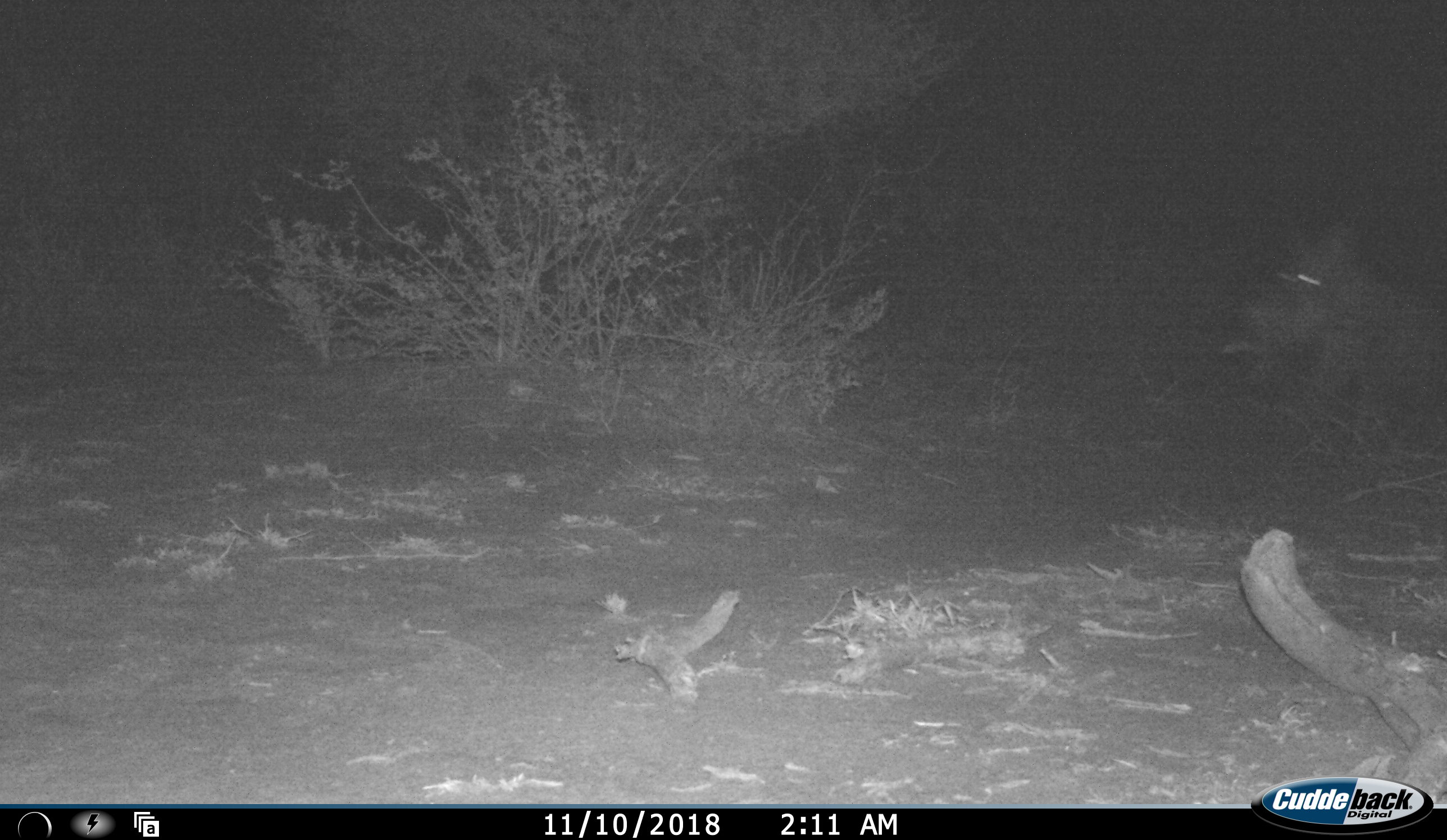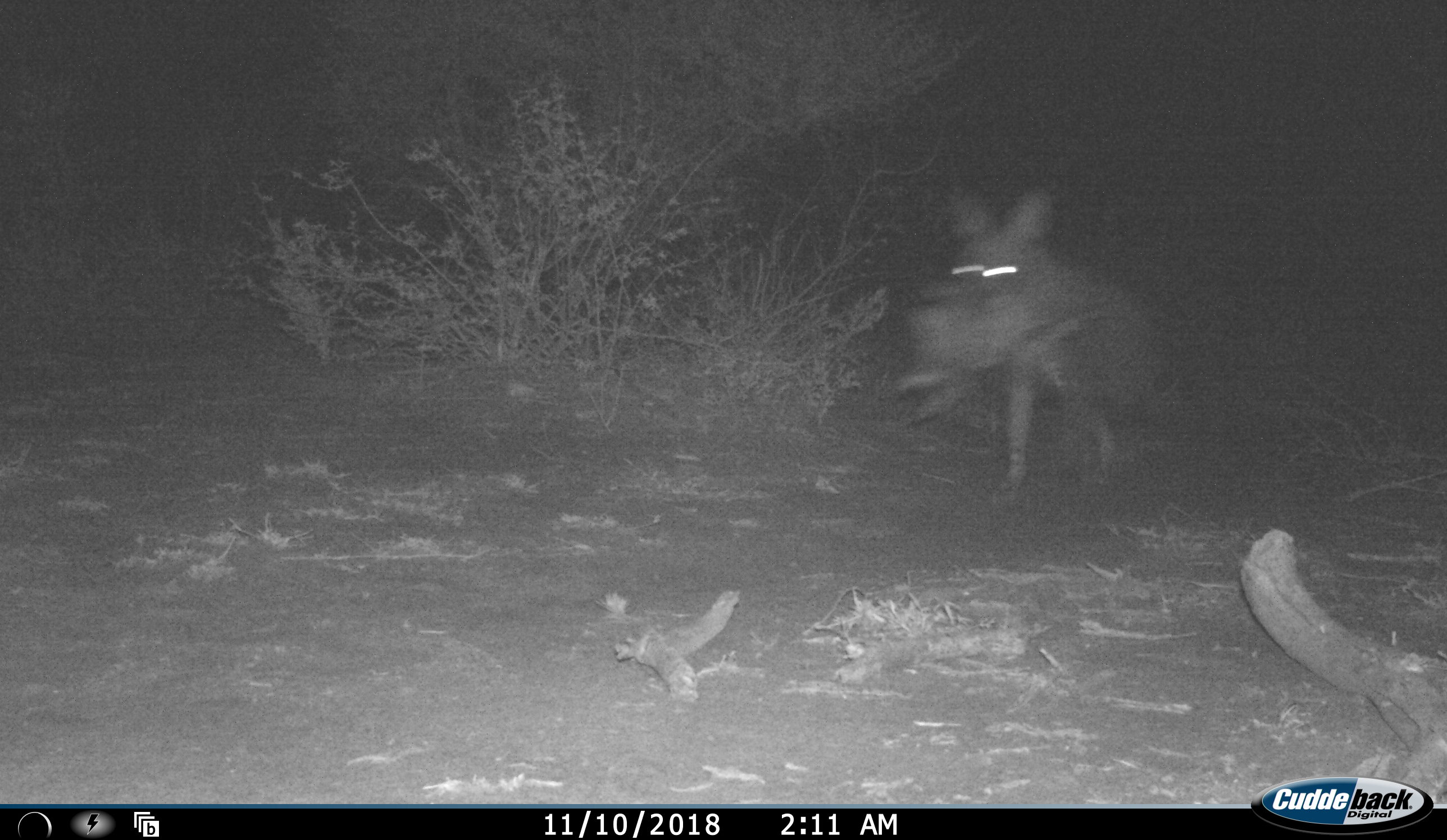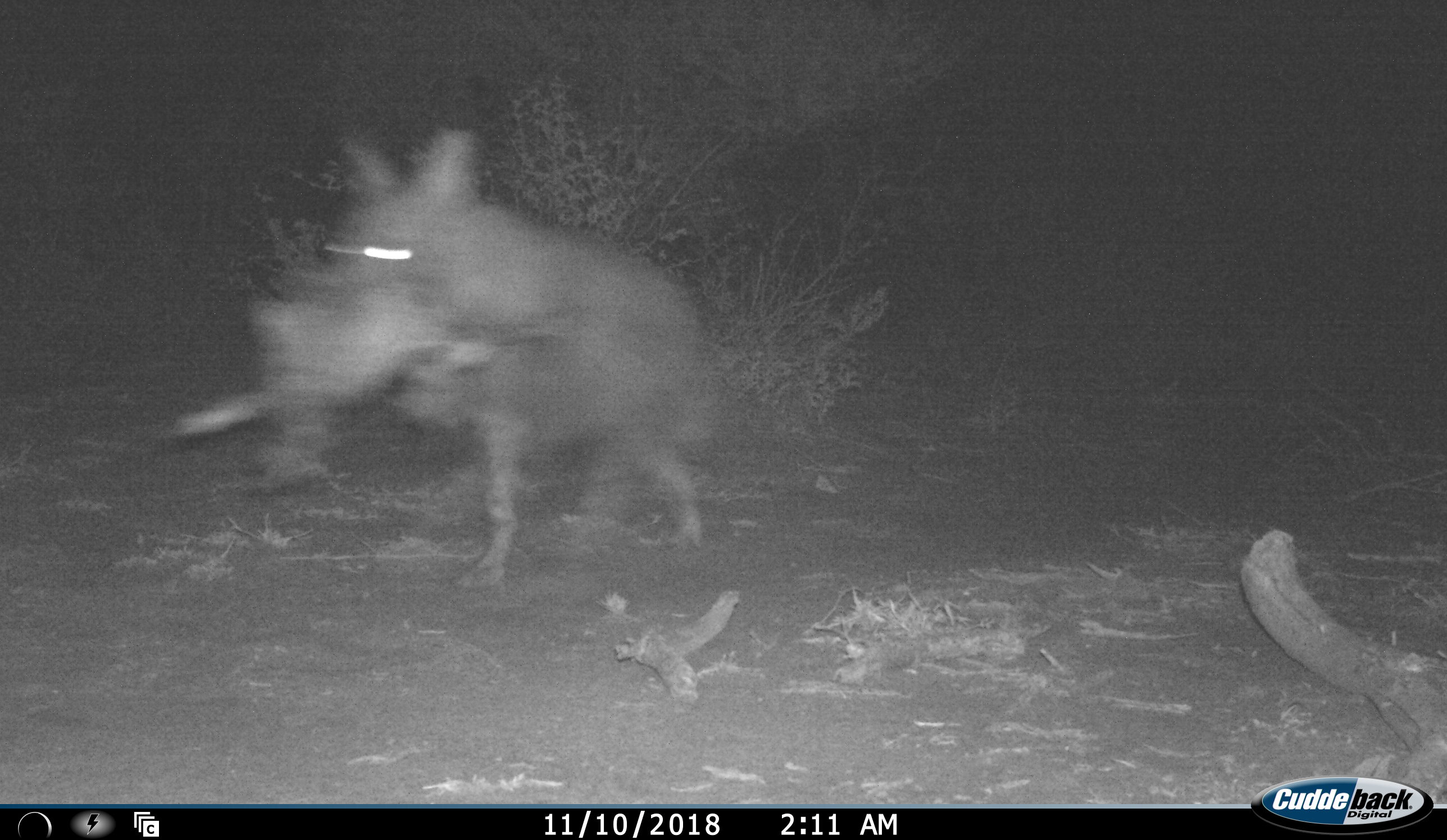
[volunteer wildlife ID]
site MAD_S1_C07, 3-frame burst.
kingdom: Animalia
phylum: Chordata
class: Mammalia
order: Carnivora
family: Hyaenidae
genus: Parahyaena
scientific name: Parahyaena brunnea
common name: brown hyena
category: hyenabrown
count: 1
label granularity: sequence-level